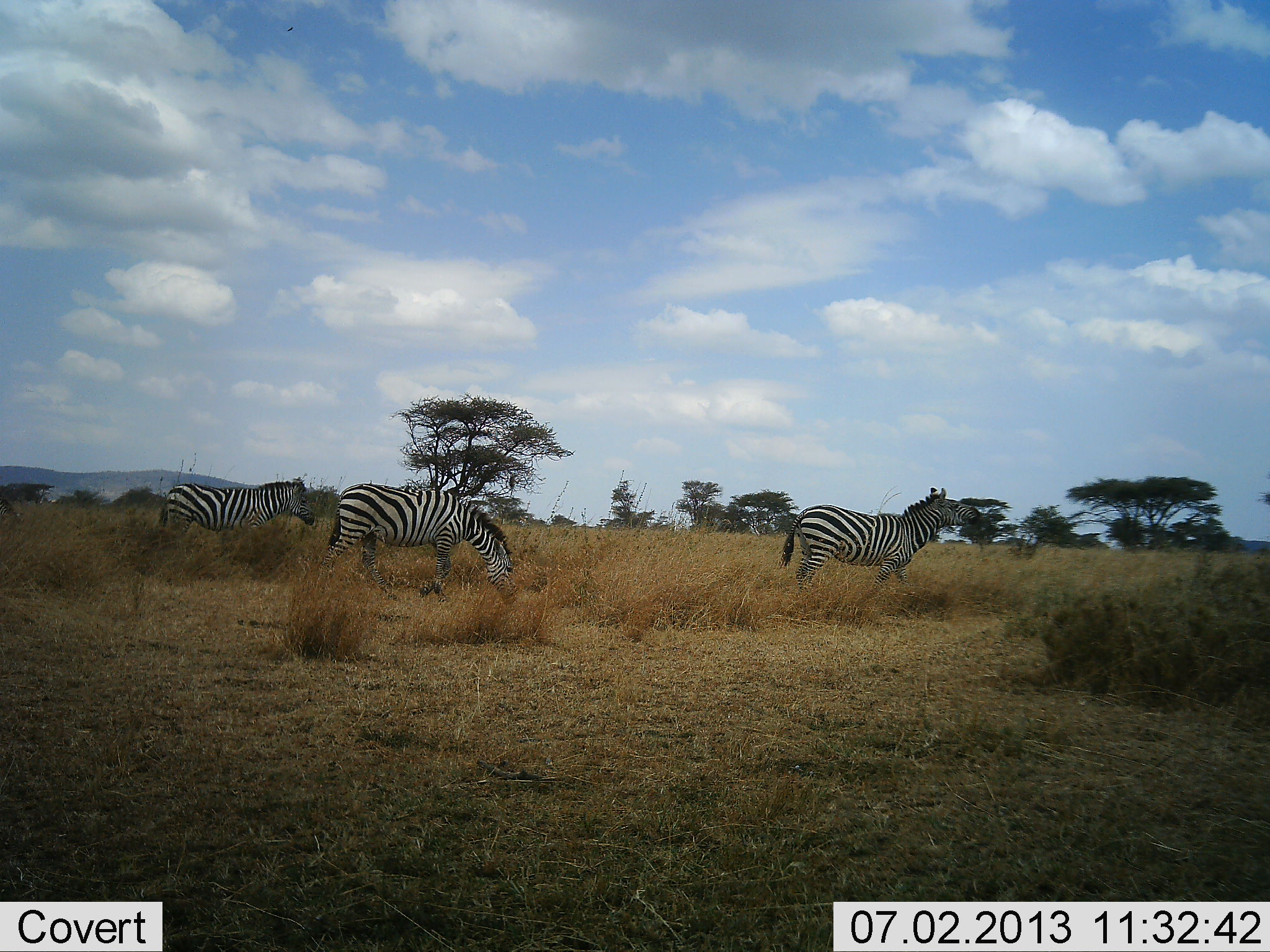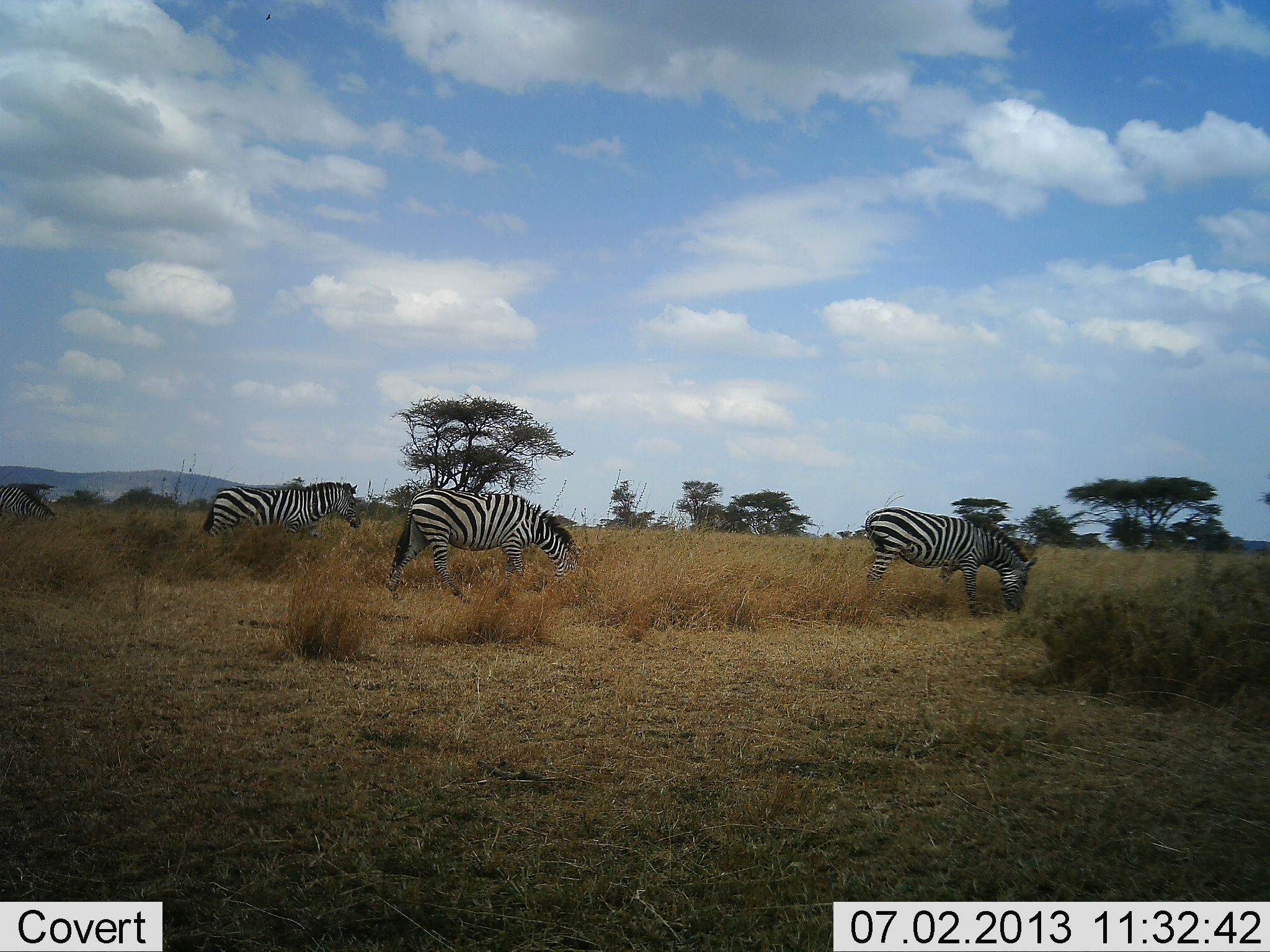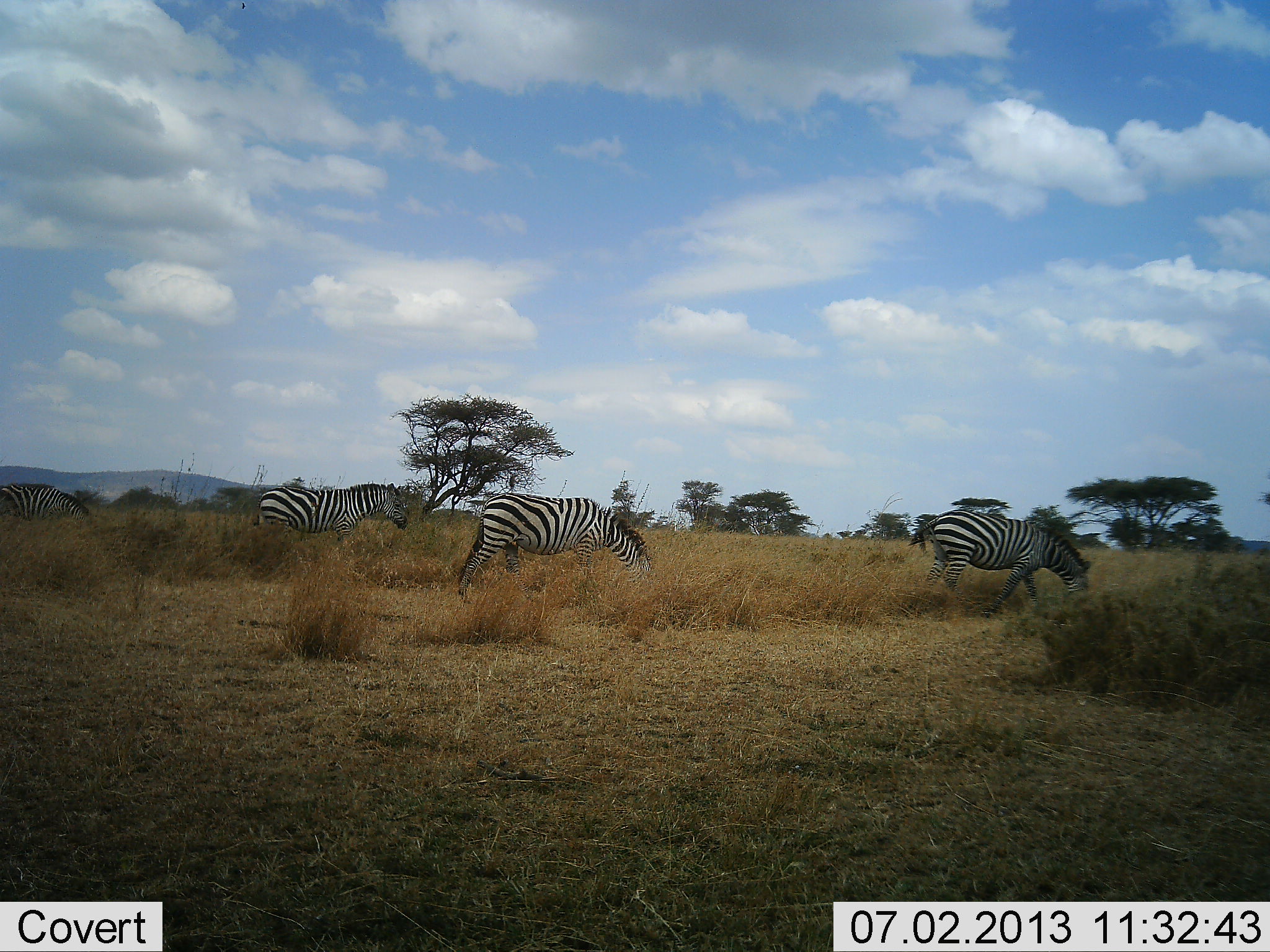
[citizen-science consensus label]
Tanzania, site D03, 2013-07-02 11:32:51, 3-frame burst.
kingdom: Animalia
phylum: Chordata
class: Mammalia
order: Perissodactyla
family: Equidae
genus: Equus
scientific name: Equus quagga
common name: plains zebra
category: zebra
Zebra (plains zebra) (Equus quagga), count 4. Behavior (volunteer vote fractions): standing 20%, resting 10%, moving 60%, interacting 0%. Young present (vote fraction): 0%. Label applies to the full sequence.